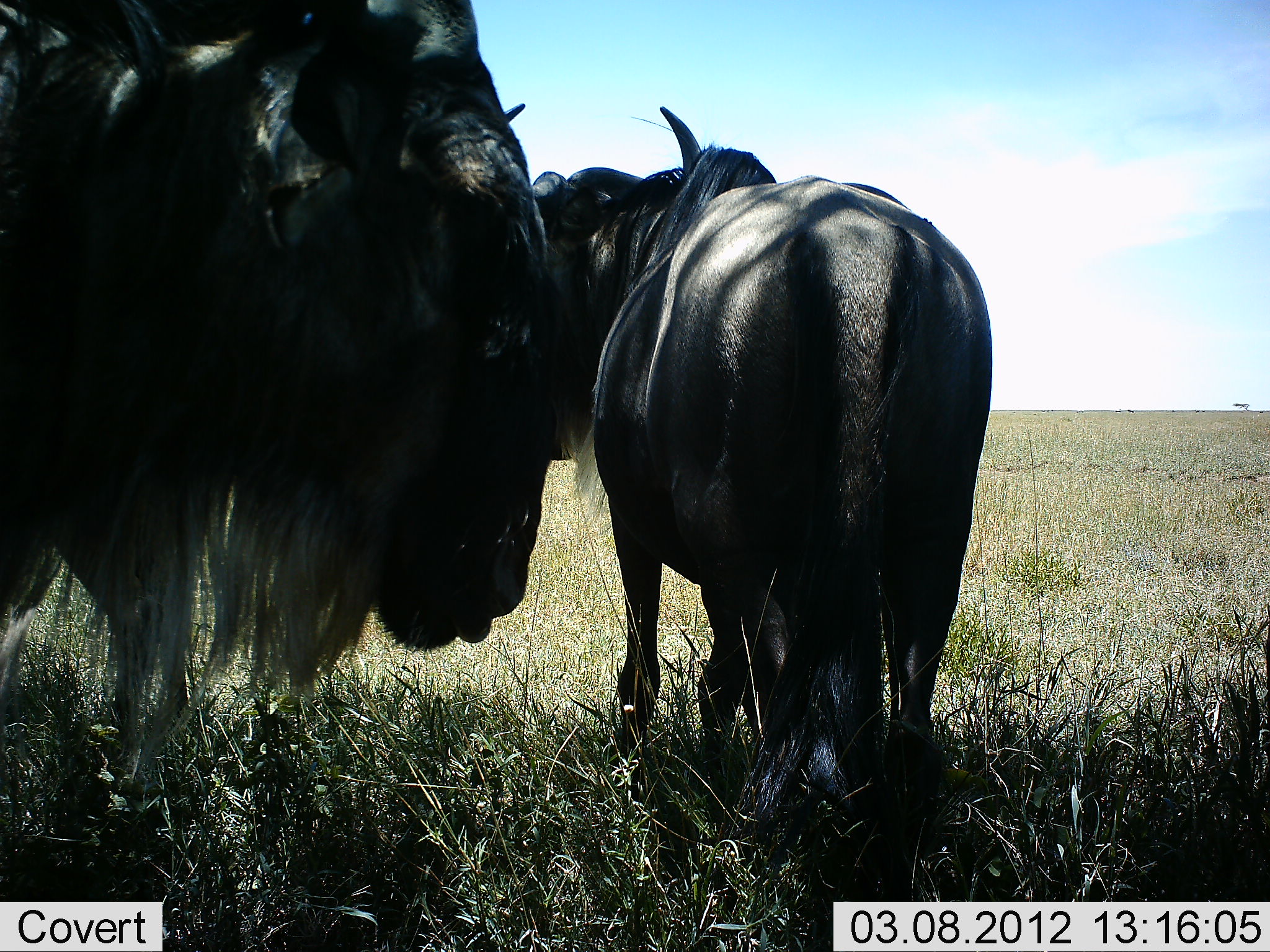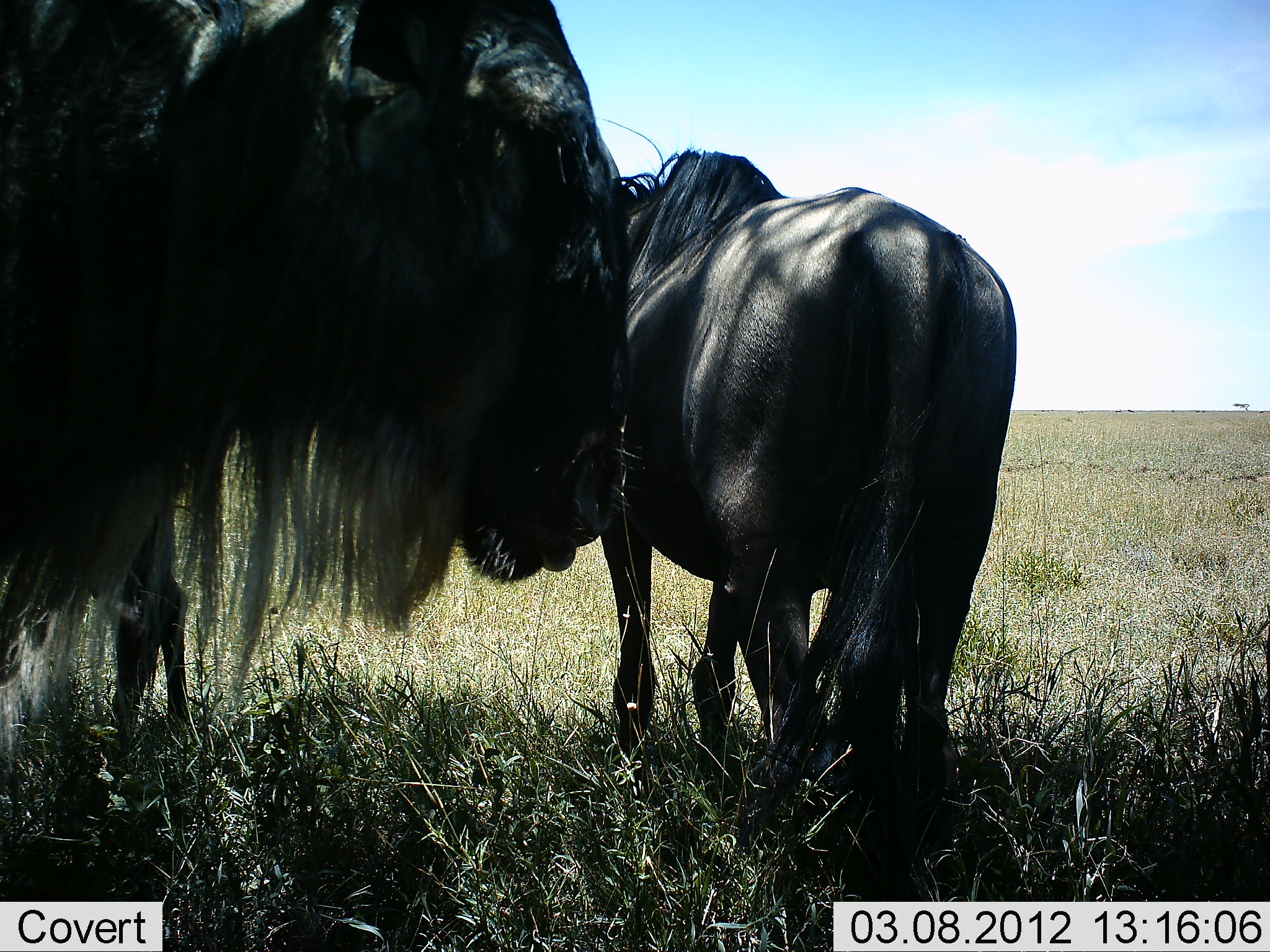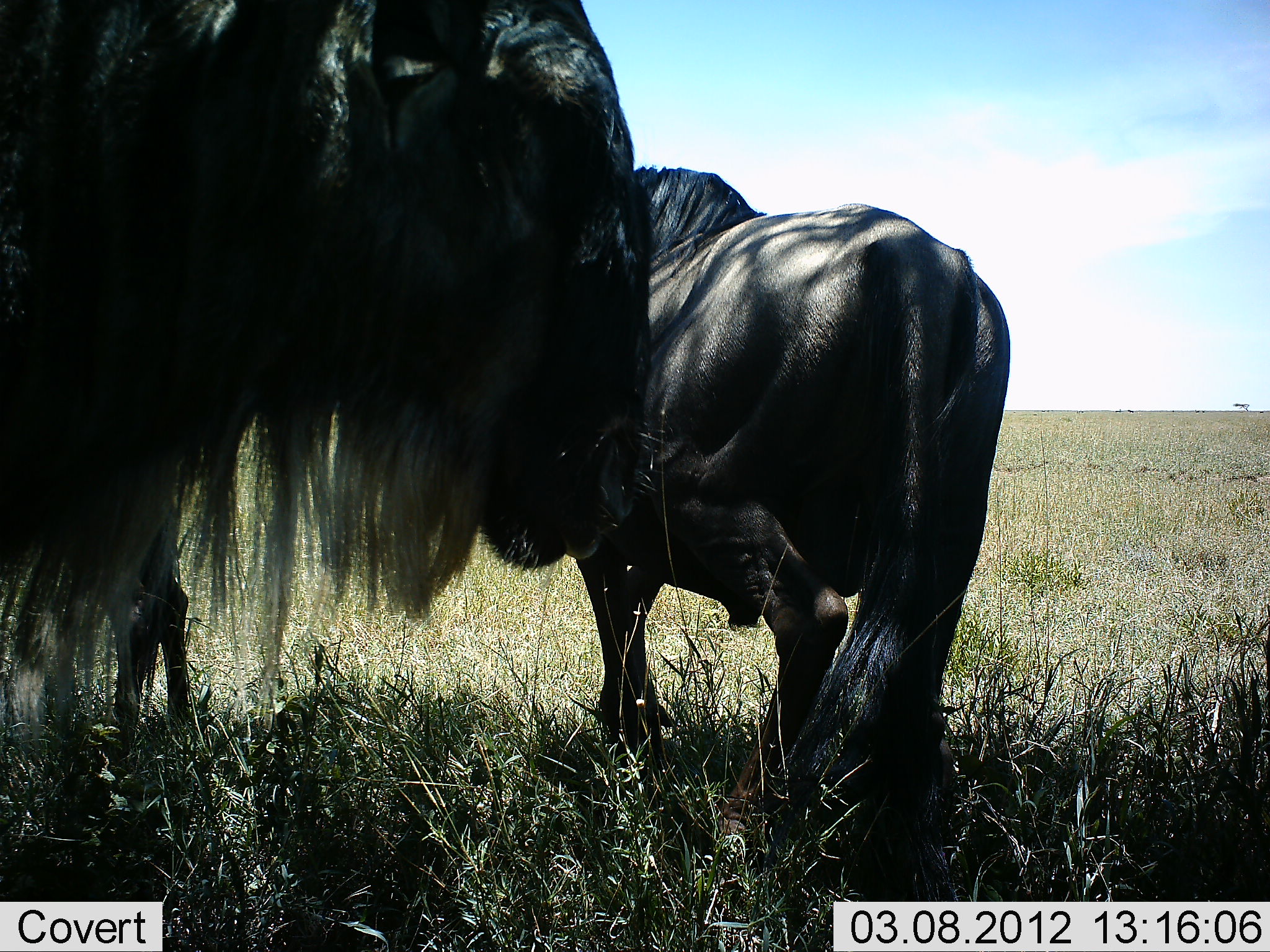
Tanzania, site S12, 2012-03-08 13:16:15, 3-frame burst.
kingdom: Animalia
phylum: Chordata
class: Mammalia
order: Artiodactyla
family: Bovidae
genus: Connochaetes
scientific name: Connochaetes taurinus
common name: blue wildebeest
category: wildebeest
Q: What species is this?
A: Wildebeest (blue wildebeest) (Connochaetes taurinus).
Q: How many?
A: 3.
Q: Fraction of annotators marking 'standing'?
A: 100%.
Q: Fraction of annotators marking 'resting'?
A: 10%.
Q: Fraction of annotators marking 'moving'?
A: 0%.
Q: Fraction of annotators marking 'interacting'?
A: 10%.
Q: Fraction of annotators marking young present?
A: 0%.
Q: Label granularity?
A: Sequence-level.